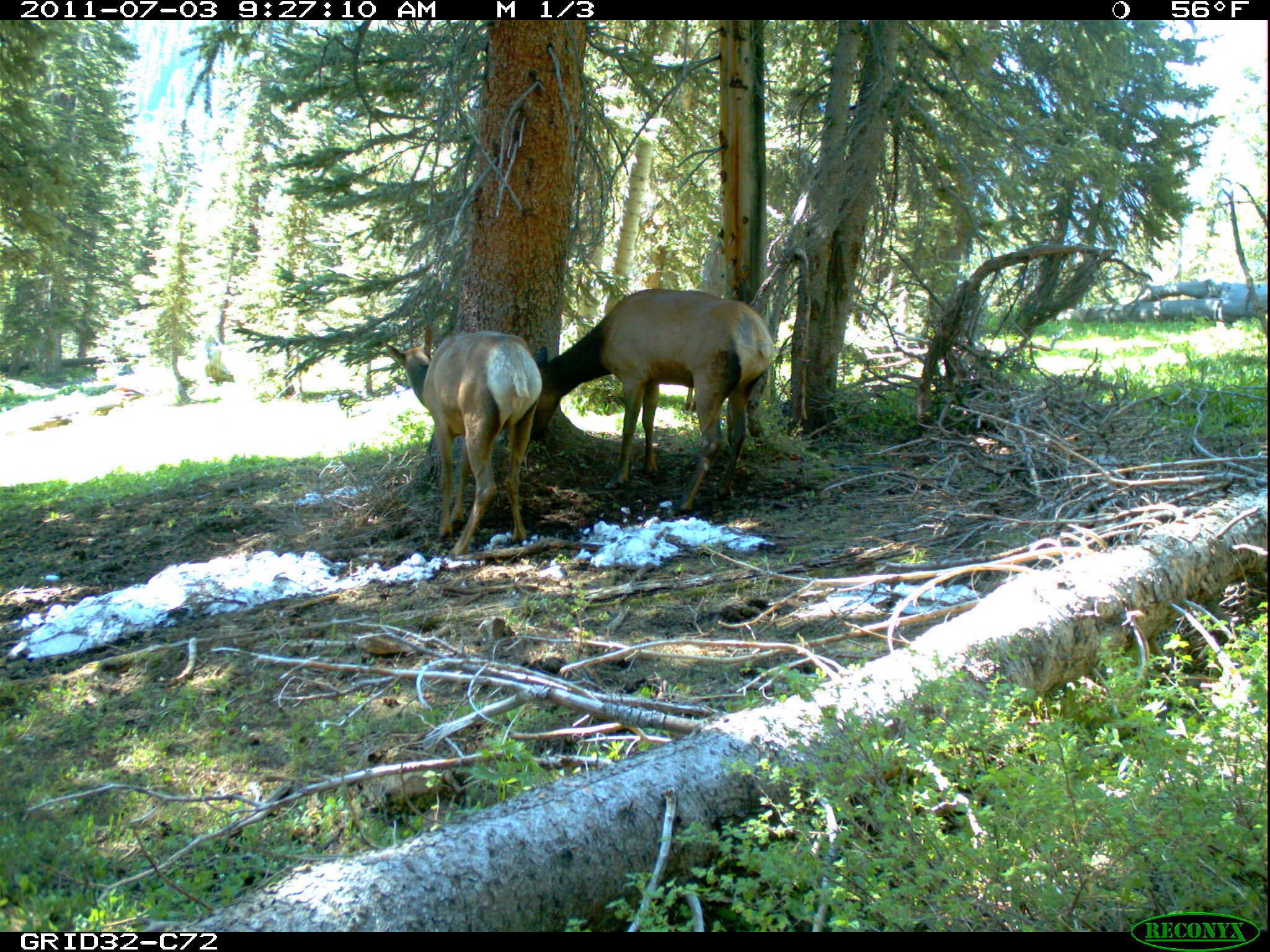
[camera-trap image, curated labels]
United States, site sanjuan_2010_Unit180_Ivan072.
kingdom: Animalia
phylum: Chordata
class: Mammalia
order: Artiodactyla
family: Cervidae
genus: Cervus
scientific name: Cervus elaphus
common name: red deer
Cervus elaphus (red deer).